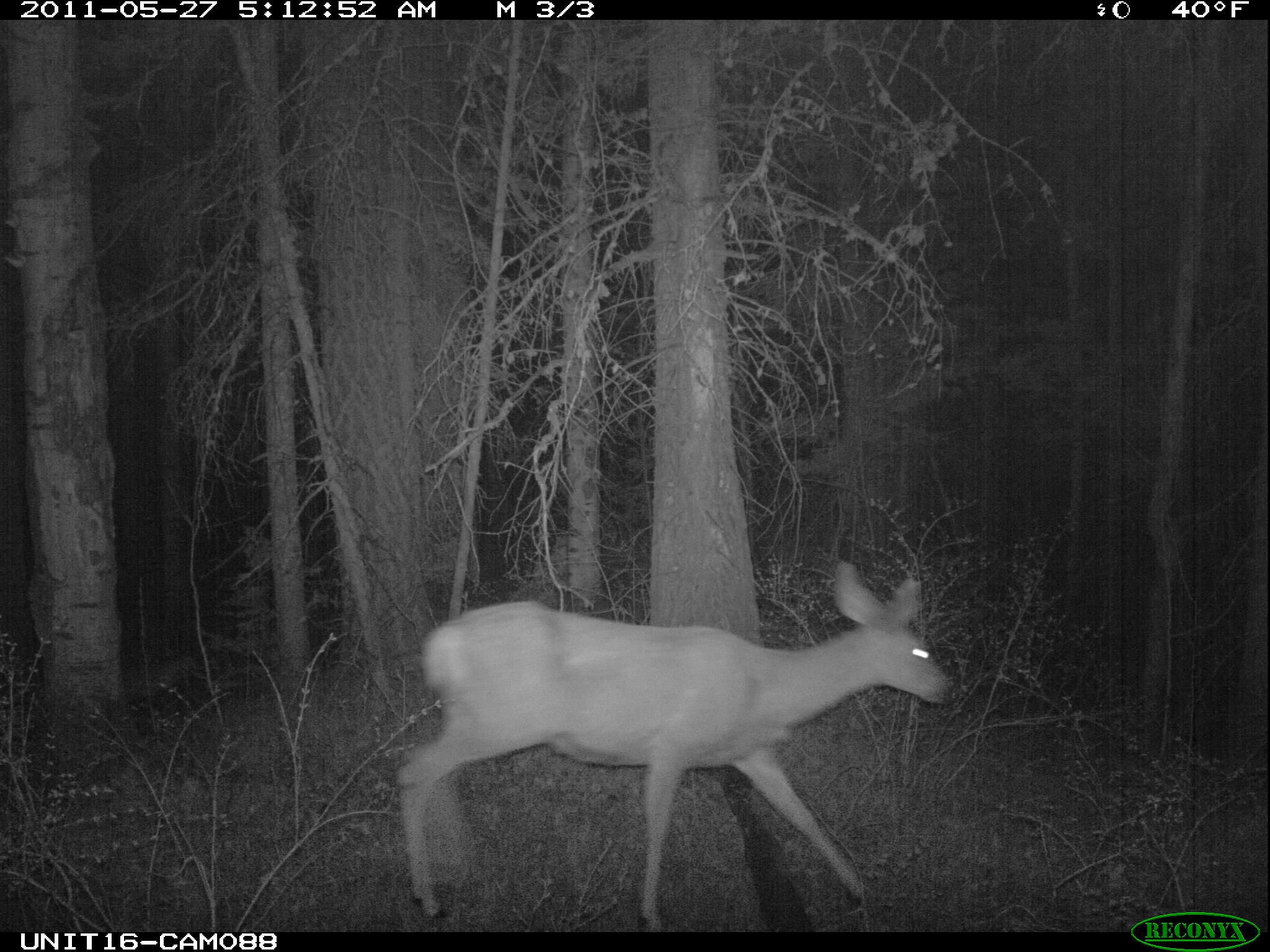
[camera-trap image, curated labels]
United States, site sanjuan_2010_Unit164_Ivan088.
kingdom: Animalia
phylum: Chordata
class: Mammalia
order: Artiodactyla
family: Cervidae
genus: Odocoileus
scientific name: Odocoileus hemionus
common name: mule deer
Odocoileus hemionus (mule deer).